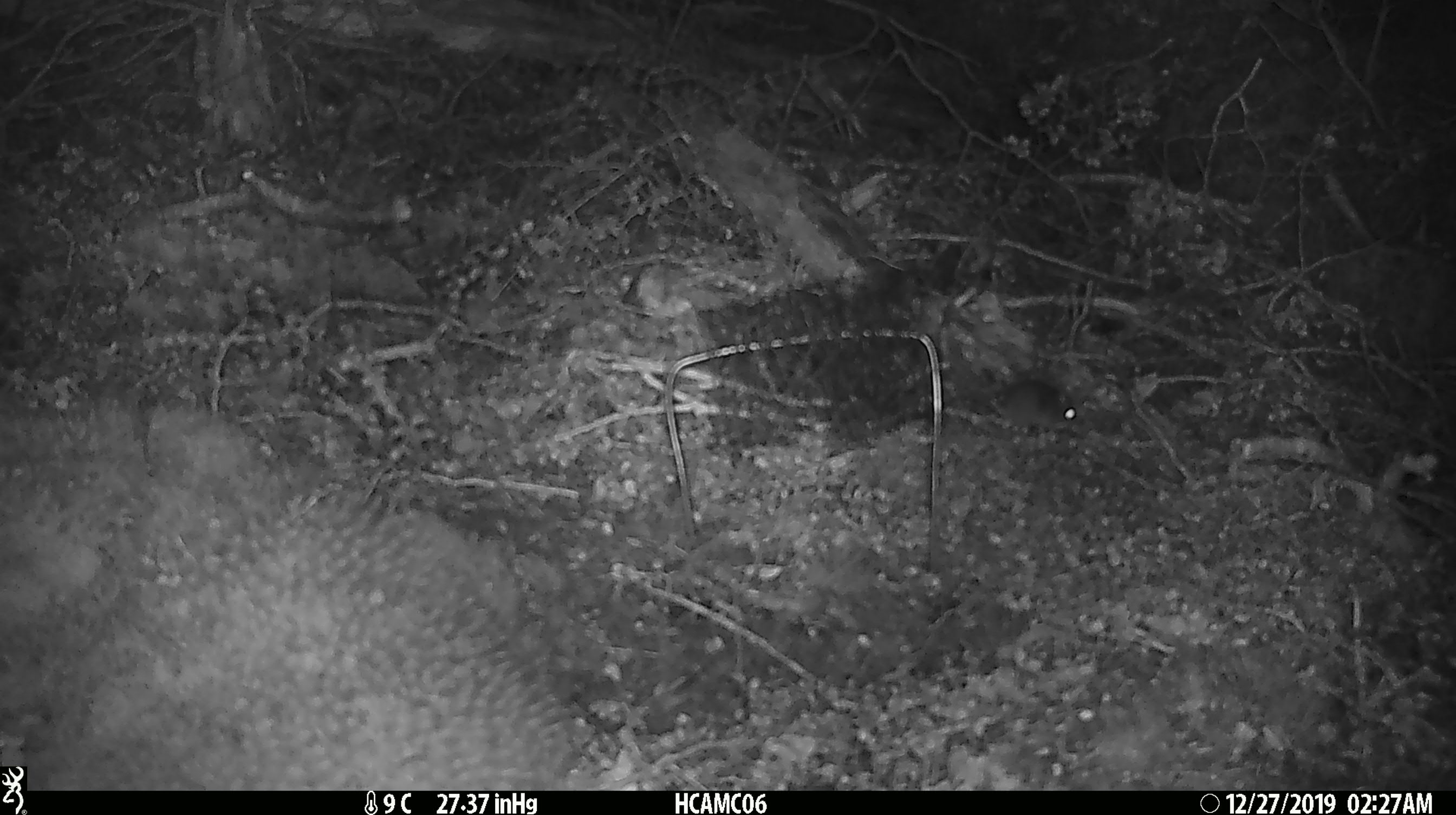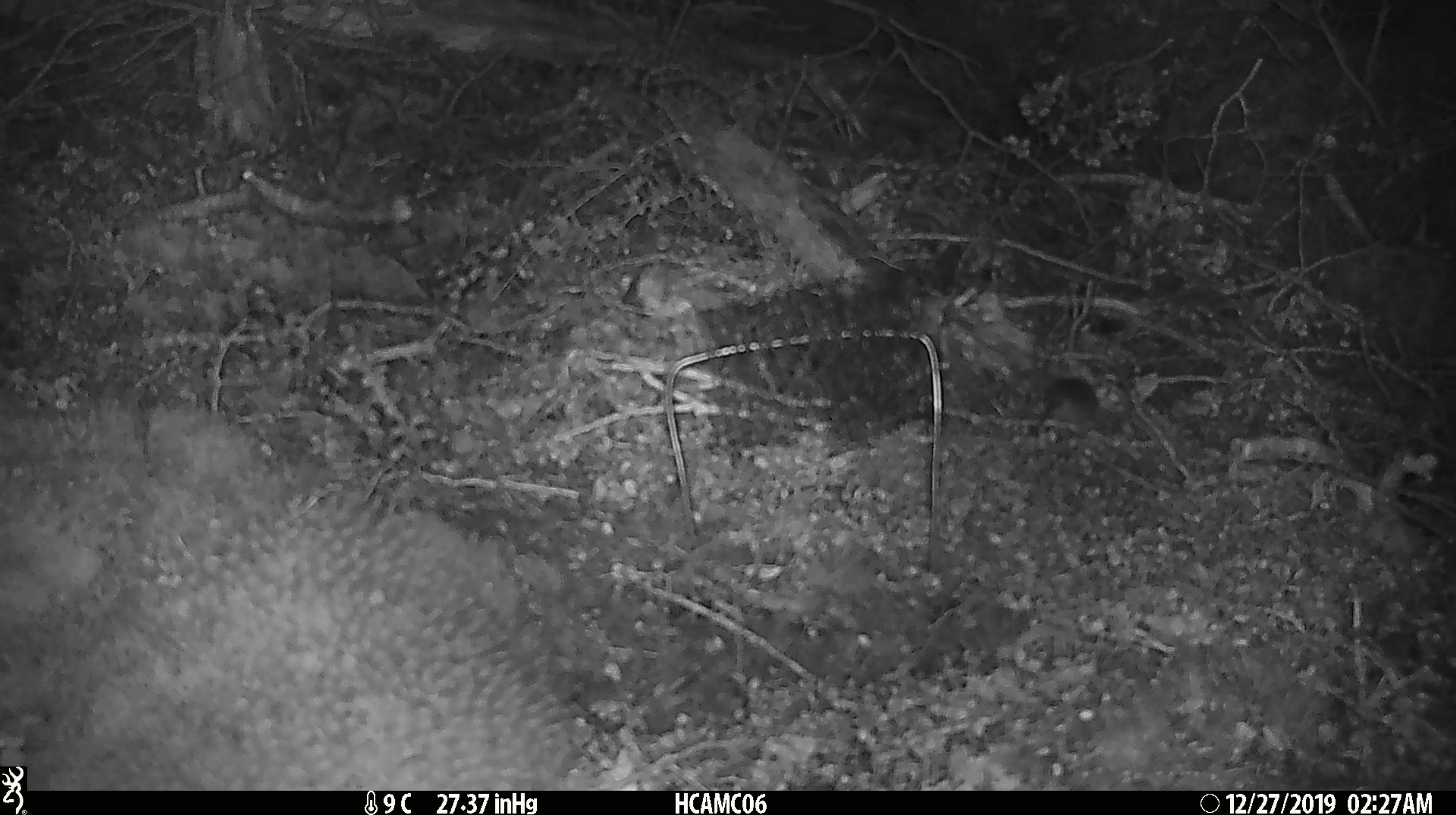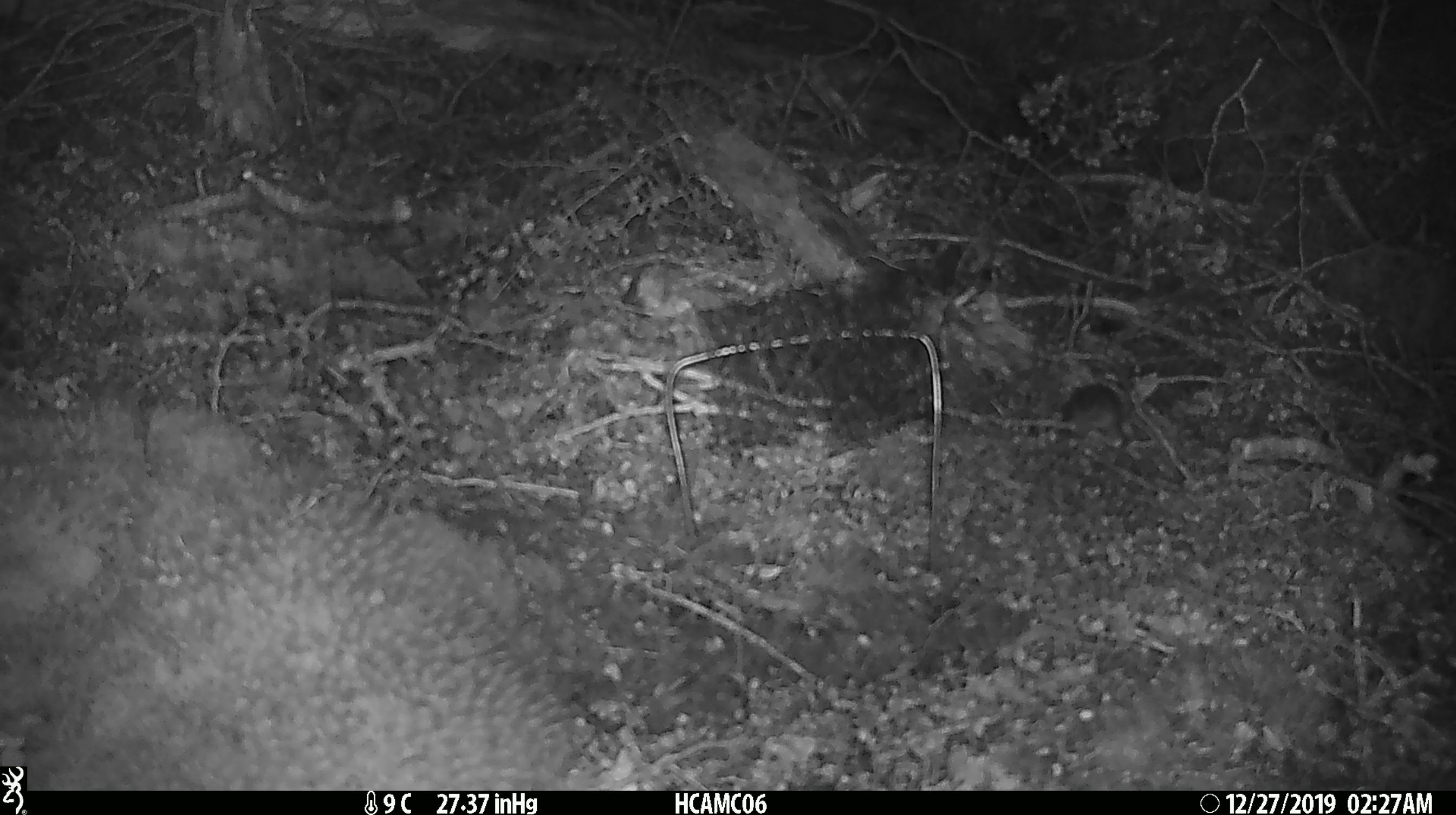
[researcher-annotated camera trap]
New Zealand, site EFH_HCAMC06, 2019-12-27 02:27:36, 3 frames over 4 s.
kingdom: Animalia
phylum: Chordata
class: Mammalia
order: Rodentia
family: Muridae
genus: Mus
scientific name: Mus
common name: mouse